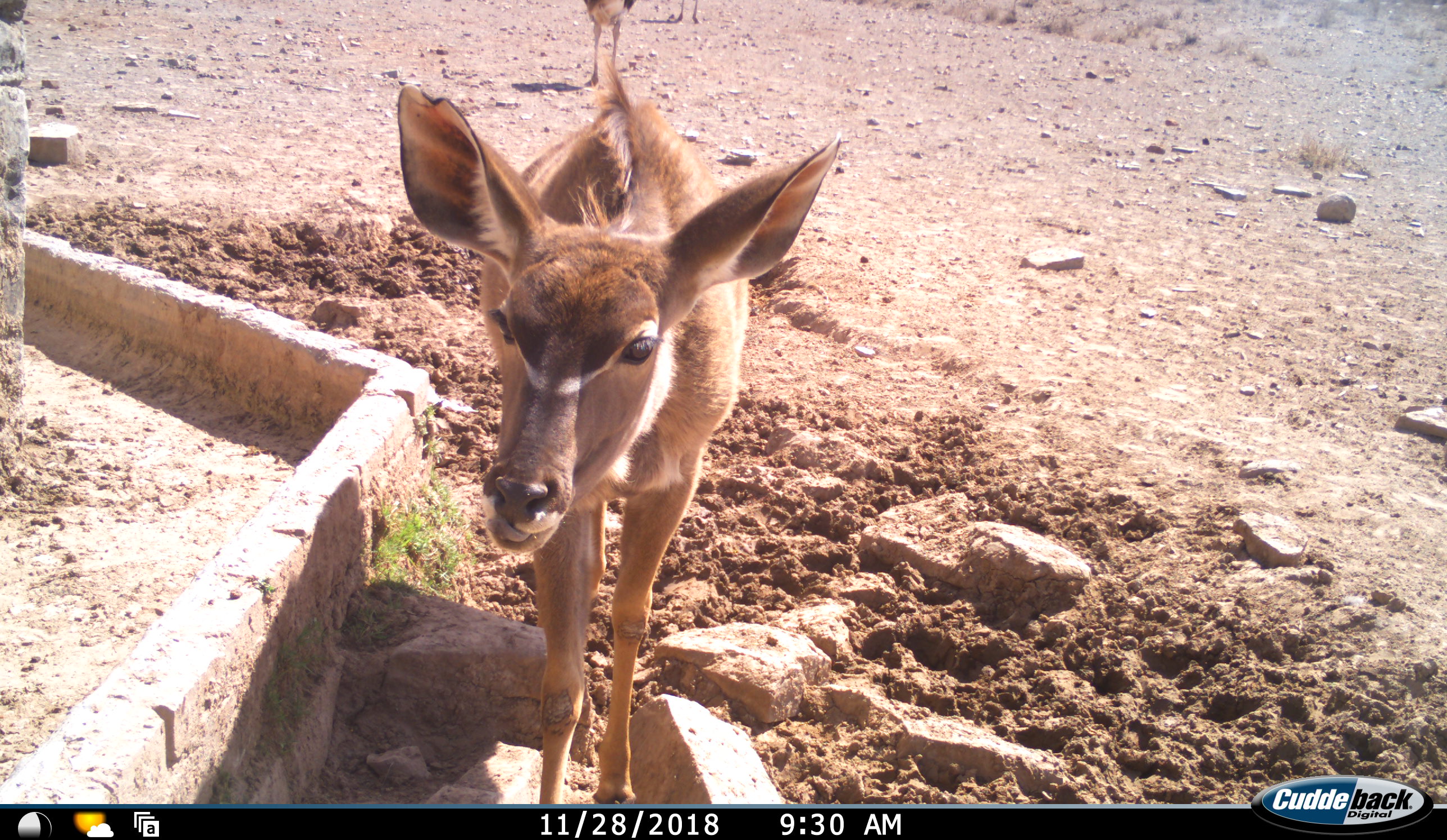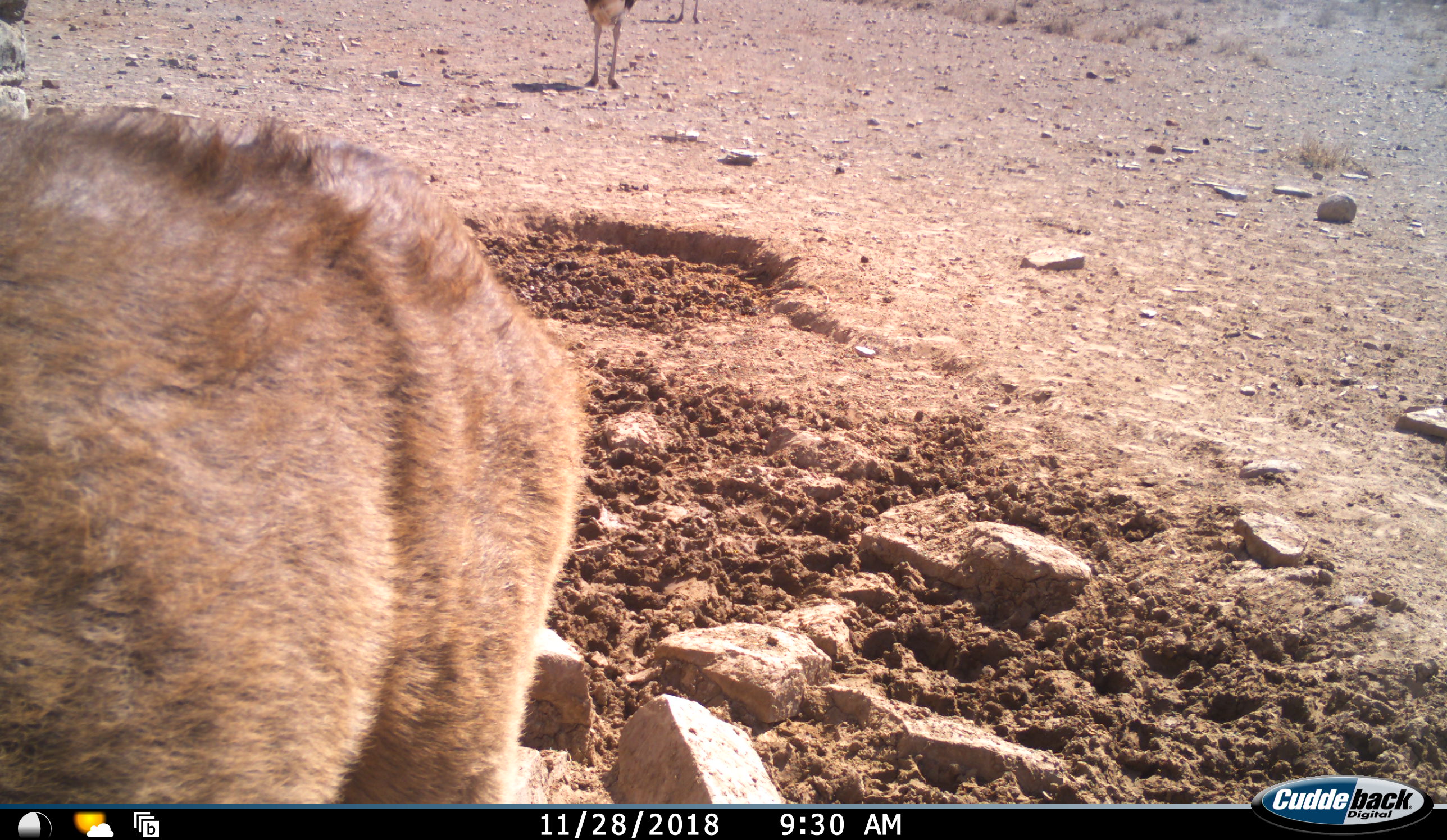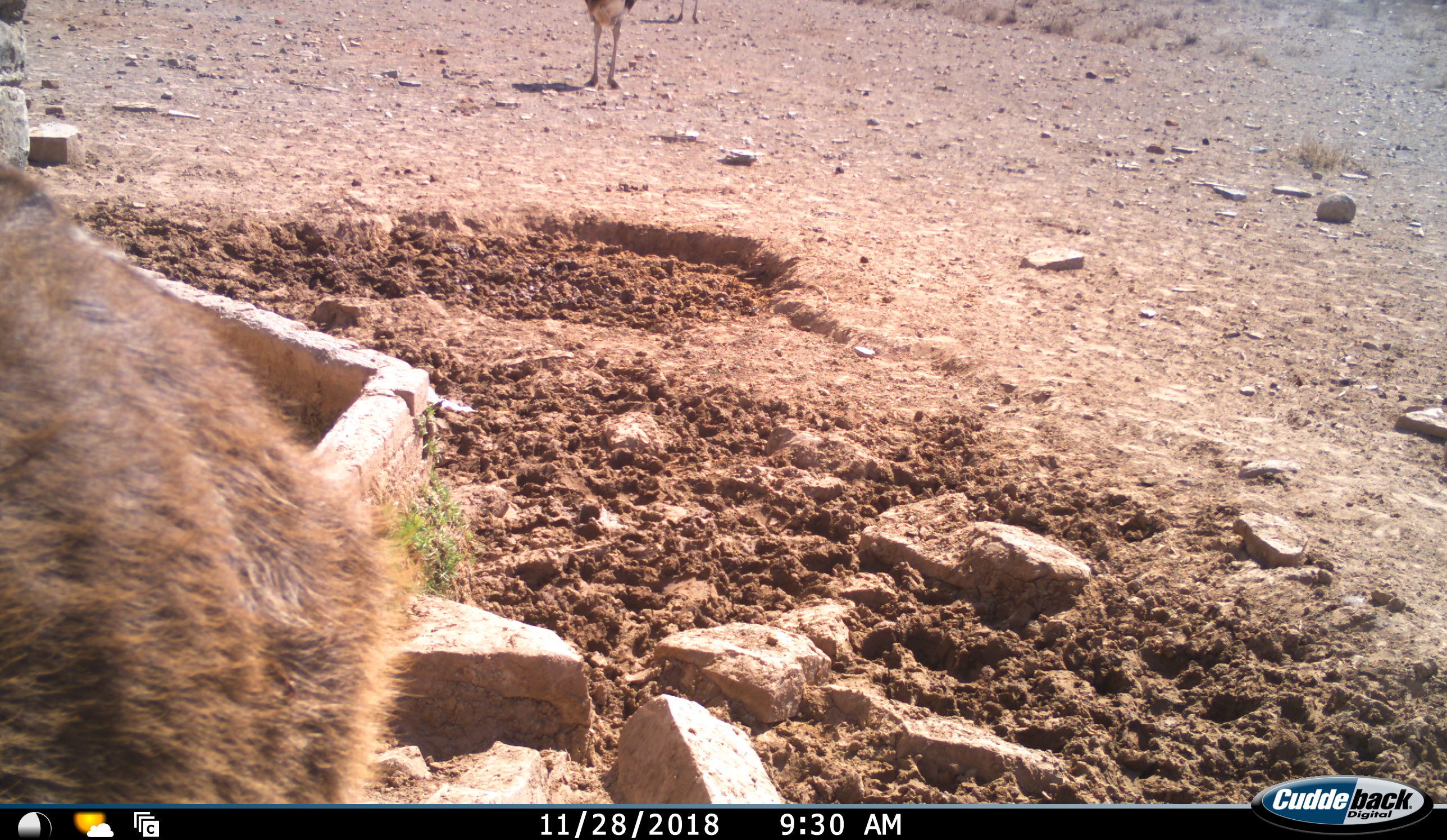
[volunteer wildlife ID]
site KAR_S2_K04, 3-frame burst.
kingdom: Animalia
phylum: Chordata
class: Mammalia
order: Artiodactyla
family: Bovidae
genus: Tragelaphus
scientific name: Tragelaphus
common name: kudu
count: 1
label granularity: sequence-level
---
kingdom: Animalia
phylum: Chordata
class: Aves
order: Struthioniformes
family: Struthionidae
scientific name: Struthionidae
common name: ostrich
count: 2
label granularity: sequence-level